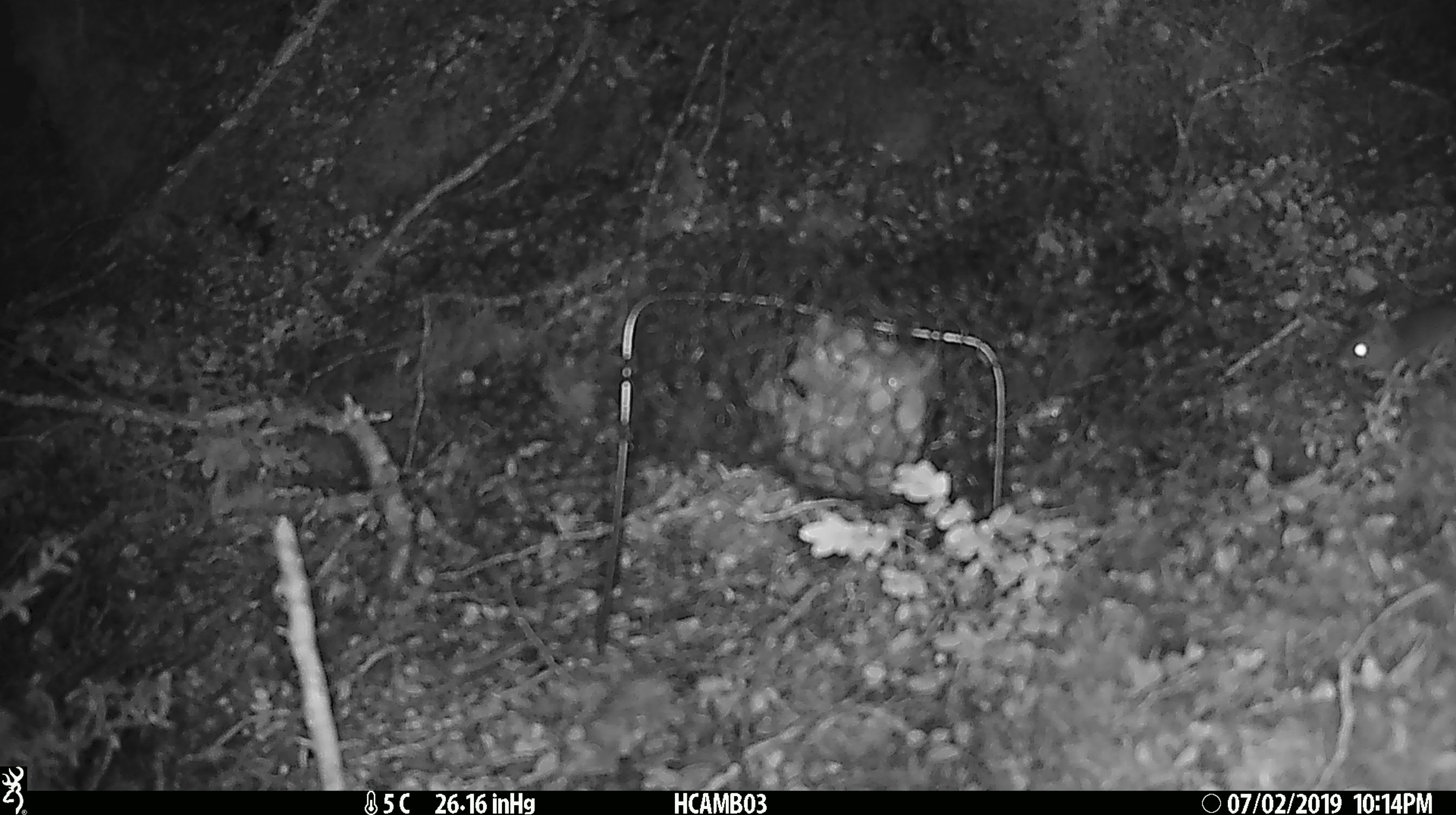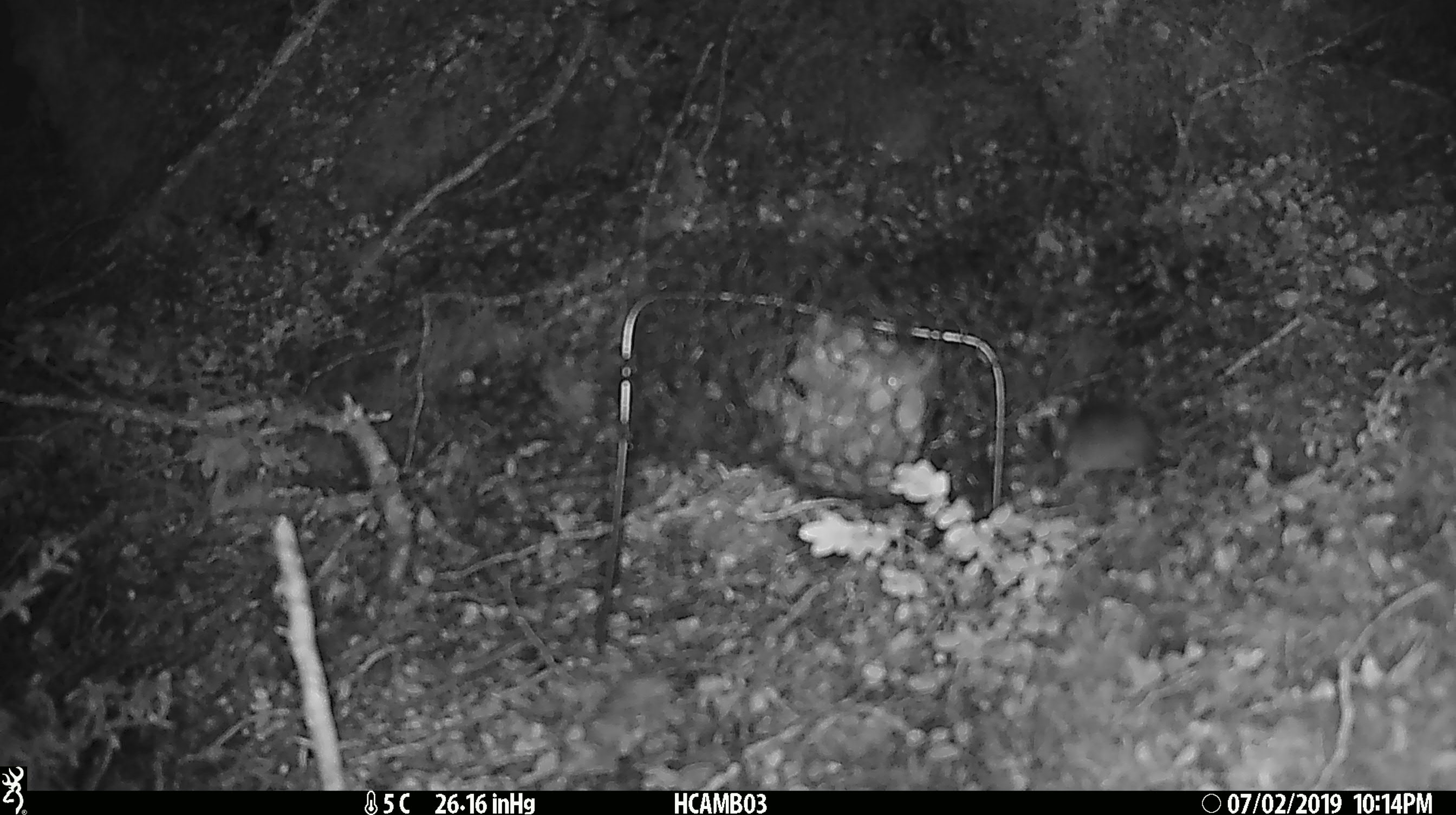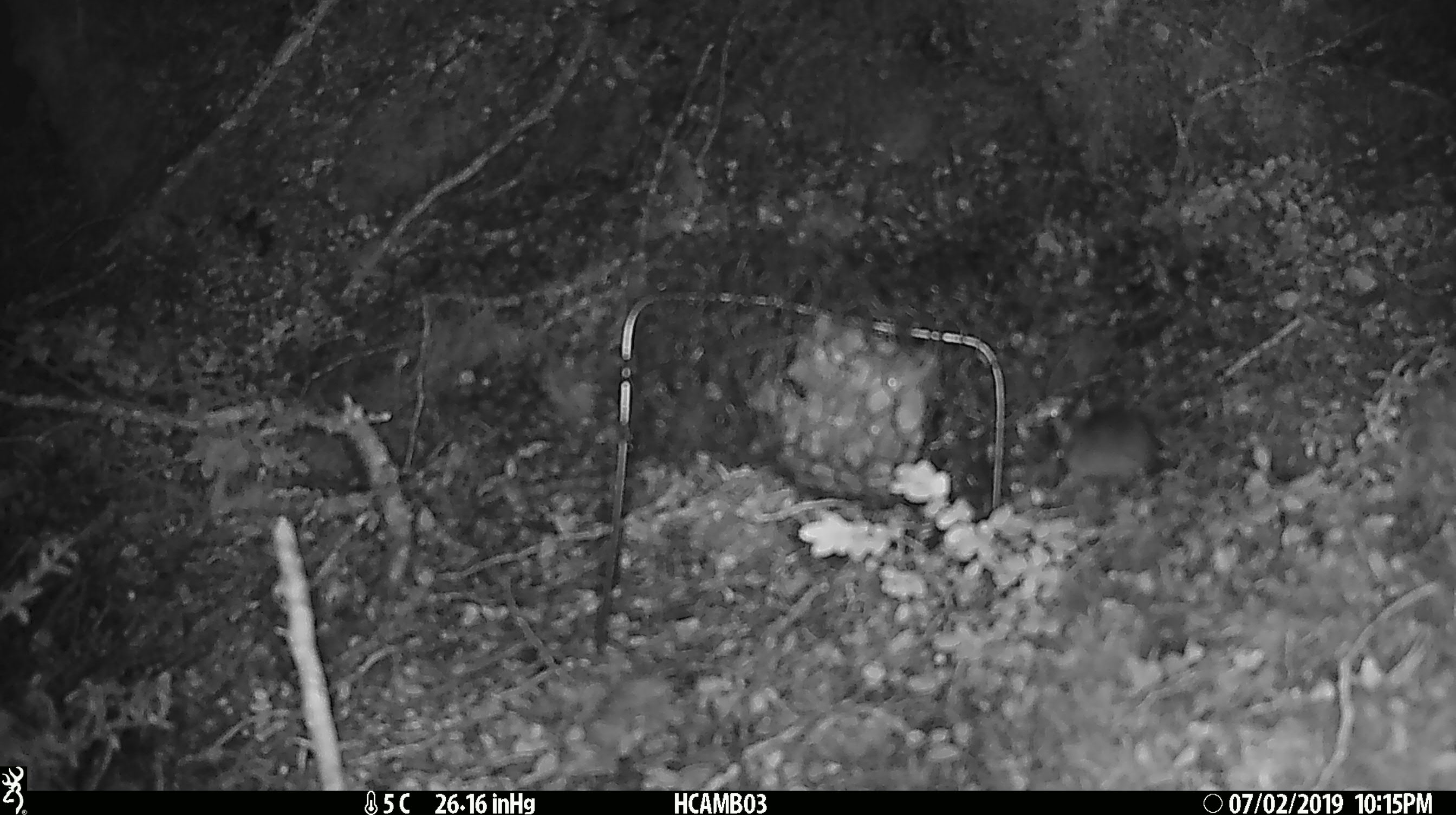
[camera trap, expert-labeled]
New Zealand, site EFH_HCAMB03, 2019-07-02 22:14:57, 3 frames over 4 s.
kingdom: Animalia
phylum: Chordata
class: Mammalia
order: Rodentia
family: Muridae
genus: Mus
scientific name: Mus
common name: mouse